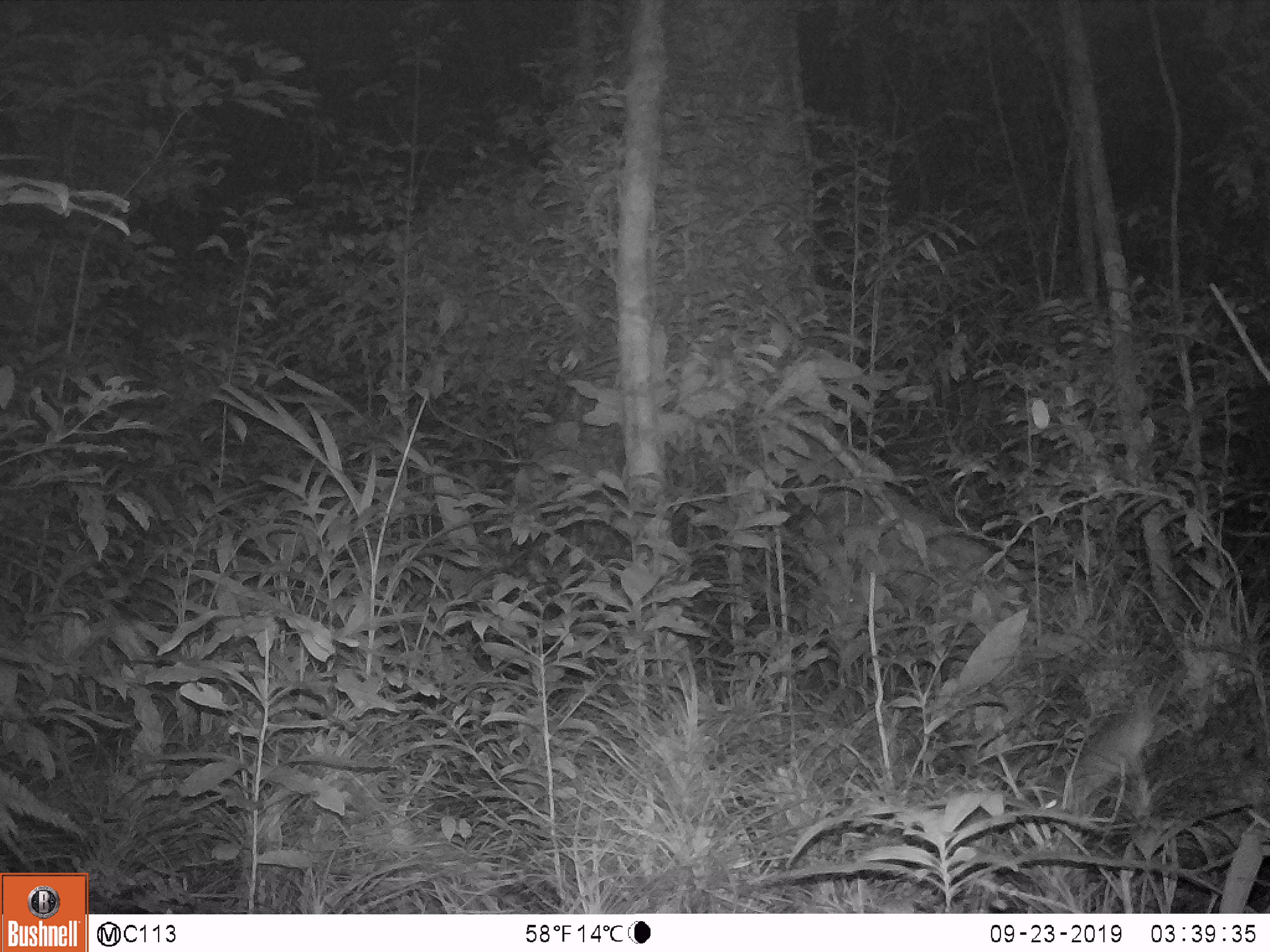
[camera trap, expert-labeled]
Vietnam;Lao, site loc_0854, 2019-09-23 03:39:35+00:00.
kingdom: Animalia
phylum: Chordata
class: Mammalia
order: Rodentia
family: Muridae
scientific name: Muridae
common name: old-world mice and rats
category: unidentified murid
Unidentified murid (old-world mice and rats) (Muridae). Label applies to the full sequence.